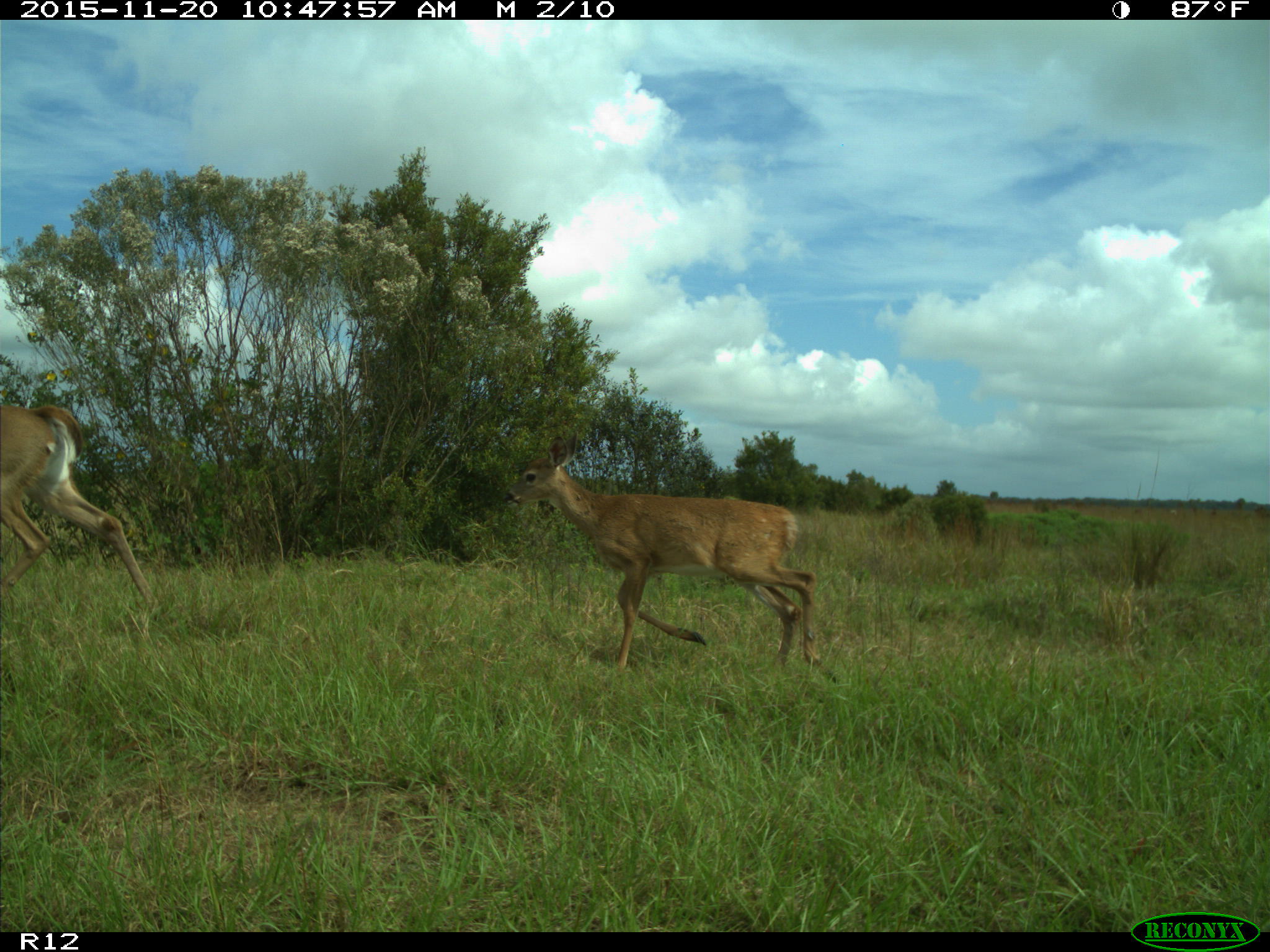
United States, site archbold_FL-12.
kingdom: Animalia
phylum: Chordata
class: Mammalia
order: Artiodactyla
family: Cervidae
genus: Odocoileus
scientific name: Odocoileus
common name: deer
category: unidentified deer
Unidentified deer (deer) (Odocoileus).